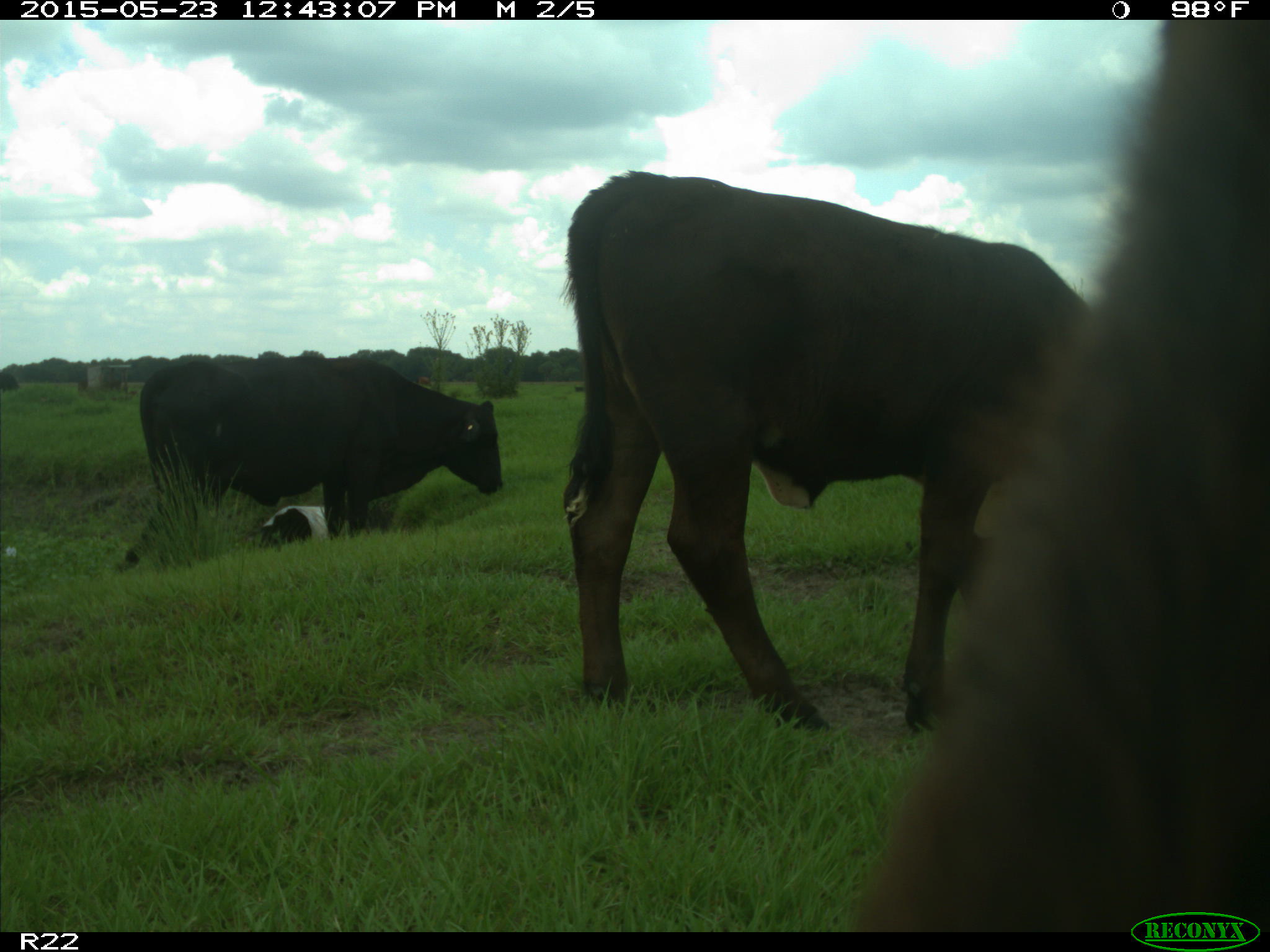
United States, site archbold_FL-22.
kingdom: Animalia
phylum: Chordata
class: Mammalia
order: Artiodactyla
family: Bovidae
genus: Bos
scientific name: Bos taurus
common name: domestic cow